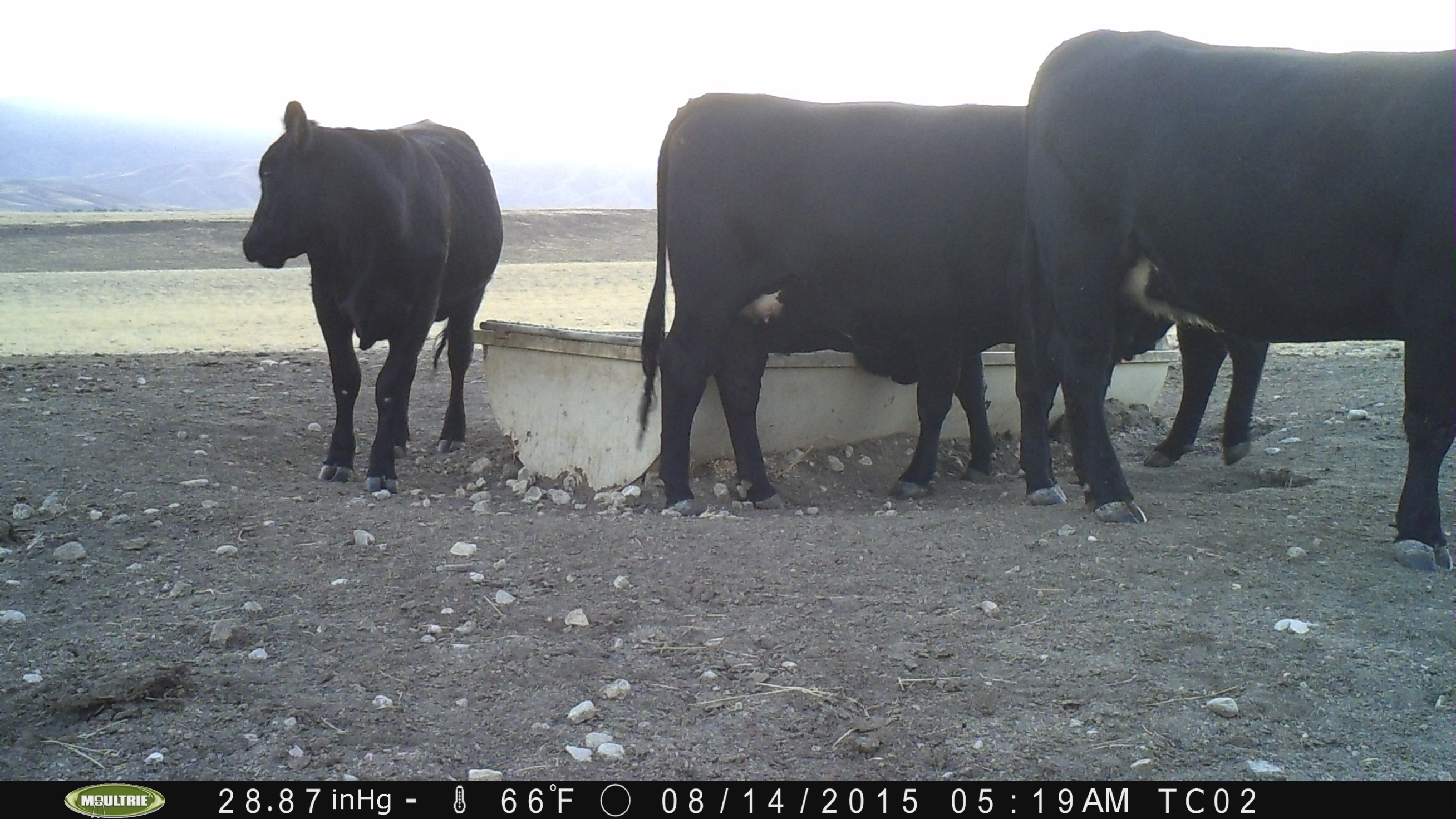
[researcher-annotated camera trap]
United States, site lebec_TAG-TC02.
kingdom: Animalia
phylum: Chordata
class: Mammalia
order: Artiodactyla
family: Bovidae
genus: Bos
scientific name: Bos taurus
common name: domestic cow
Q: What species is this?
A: Bos taurus (domestic cow).